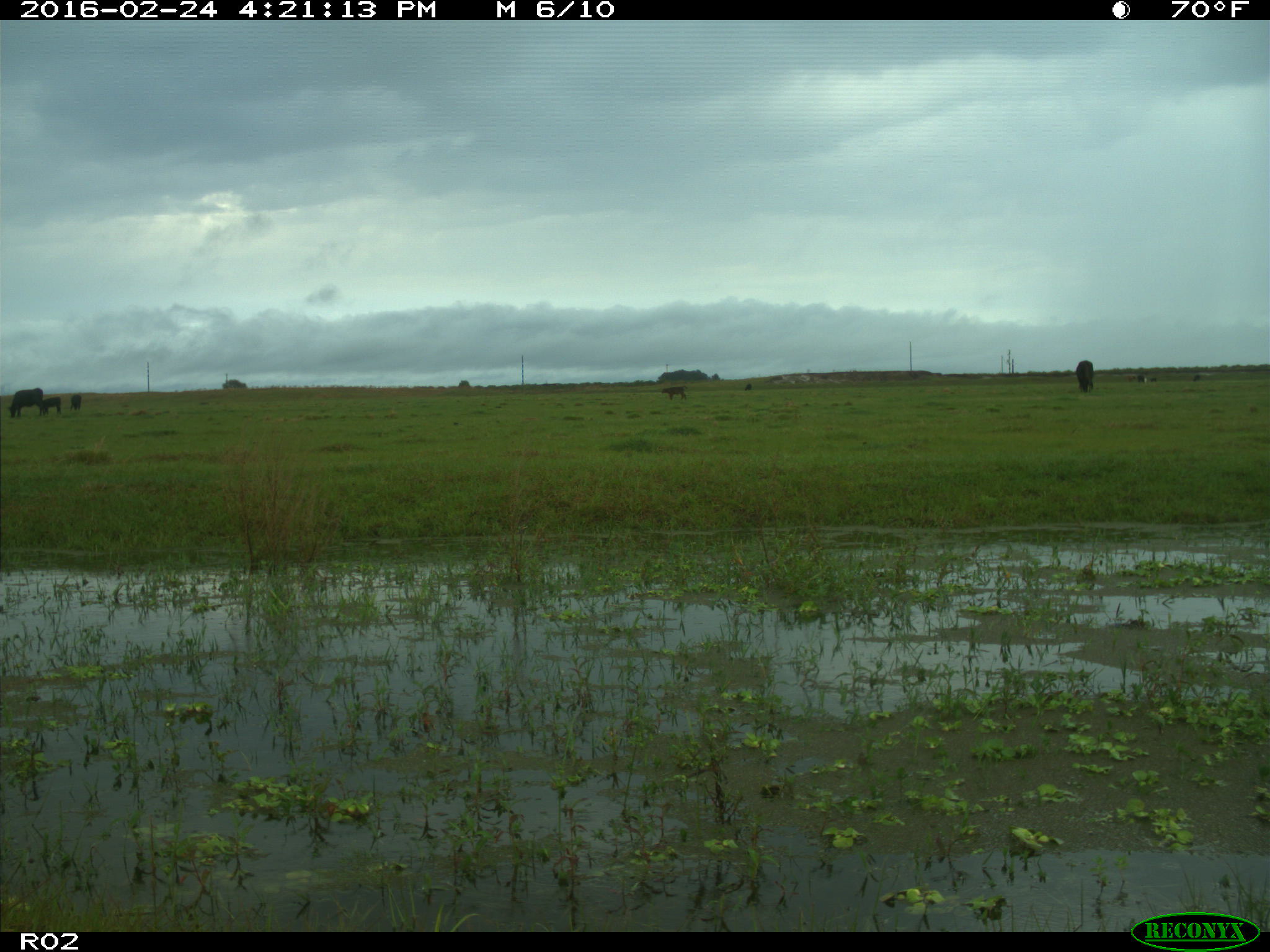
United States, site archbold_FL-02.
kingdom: Animalia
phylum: Chordata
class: Mammalia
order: Artiodactyla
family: Bovidae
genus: Bos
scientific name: Bos taurus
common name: domestic cow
Bos taurus (domestic cow).